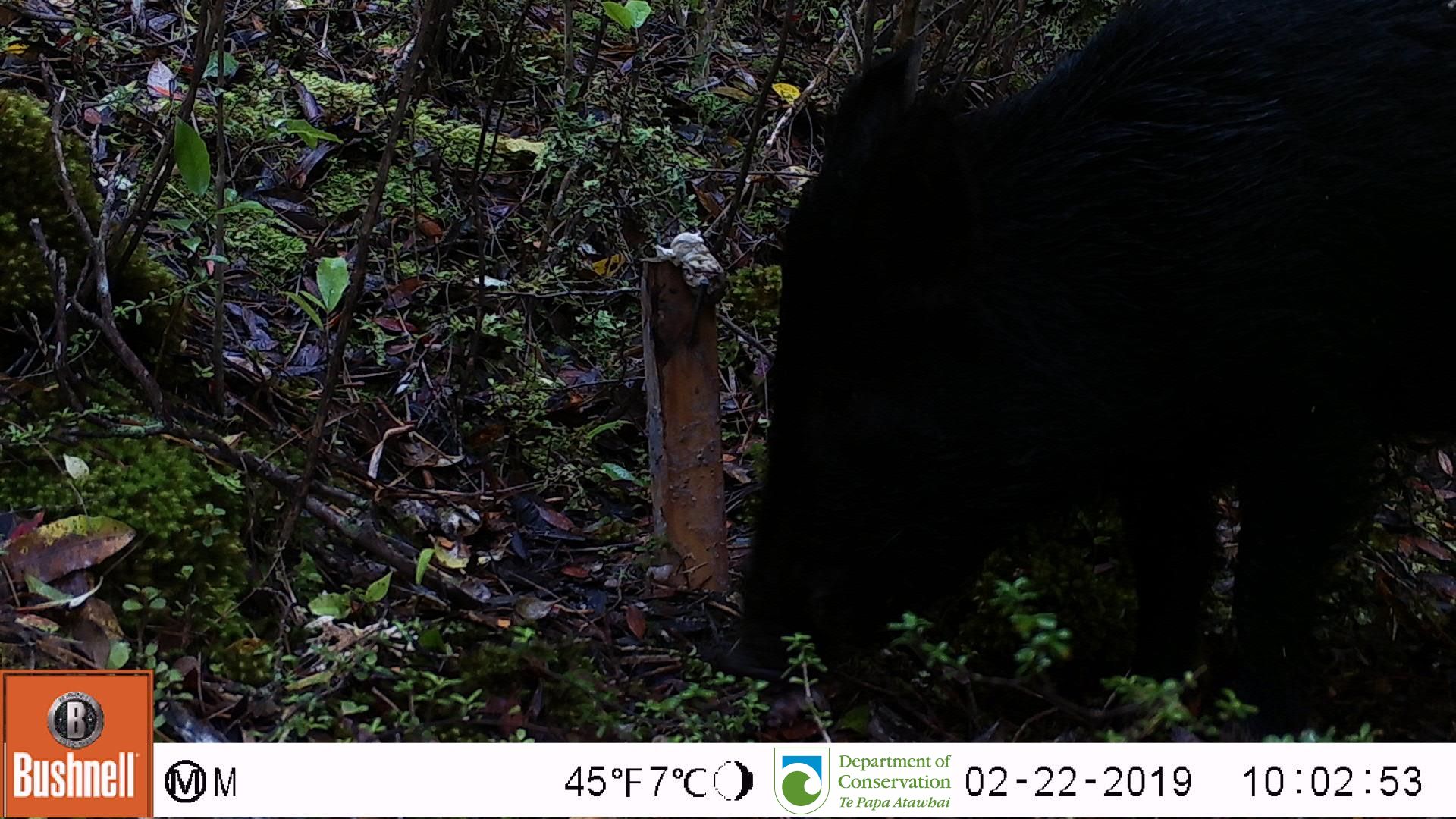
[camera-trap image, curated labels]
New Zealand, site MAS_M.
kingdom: Animalia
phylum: Chordata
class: Mammalia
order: Artiodactyla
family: Suidae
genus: Sus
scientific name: Sus scrofa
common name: pig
Pig (Sus scrofa).